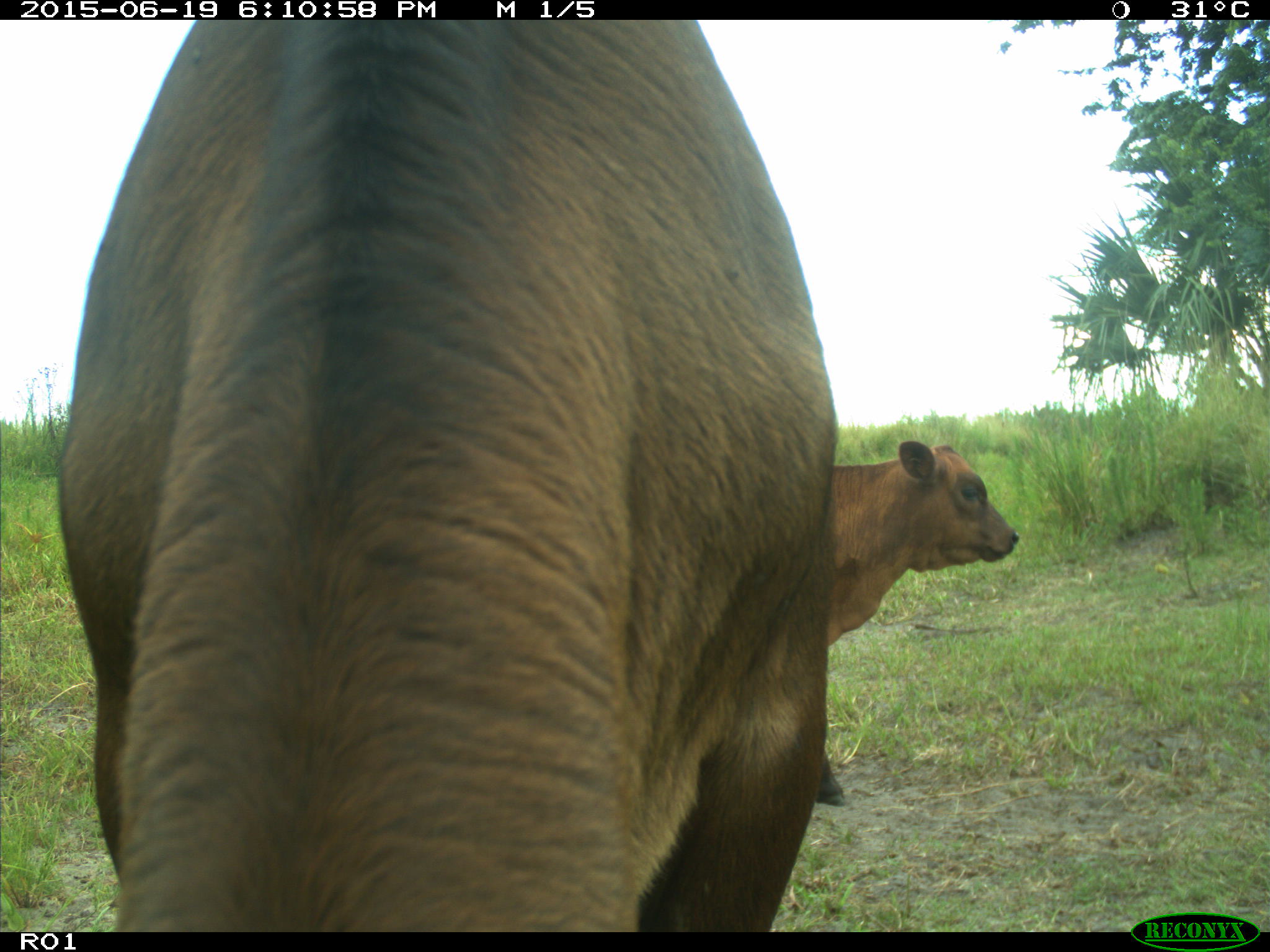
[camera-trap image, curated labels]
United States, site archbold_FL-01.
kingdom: Animalia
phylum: Chordata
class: Mammalia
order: Artiodactyla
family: Bovidae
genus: Bos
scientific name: Bos taurus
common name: domestic cow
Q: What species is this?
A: Bos taurus (domestic cow).